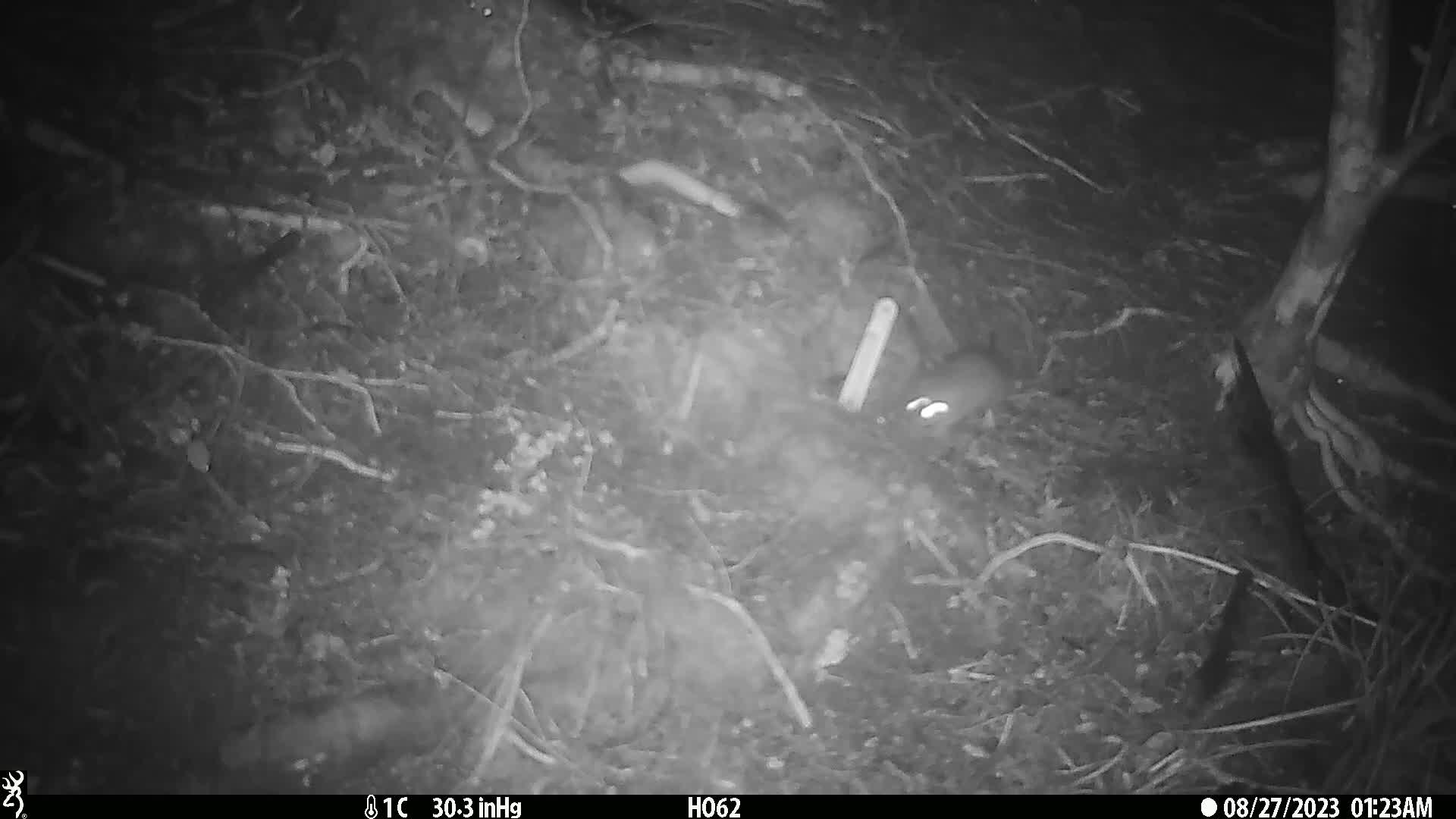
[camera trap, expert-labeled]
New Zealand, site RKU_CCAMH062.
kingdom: Animalia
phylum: Chordata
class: Mammalia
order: Rodentia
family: Muridae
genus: Rattus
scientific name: Rattus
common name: rat